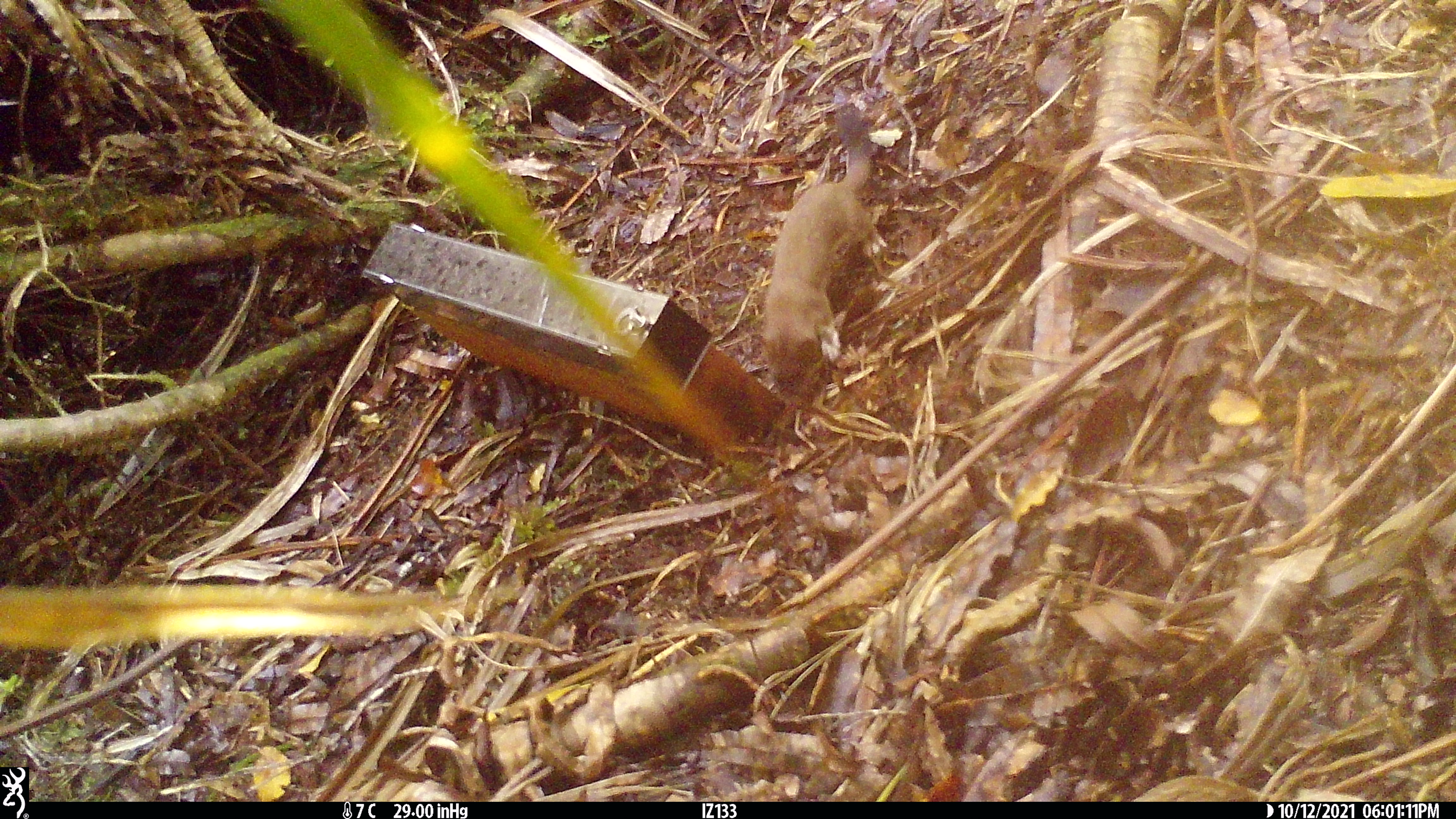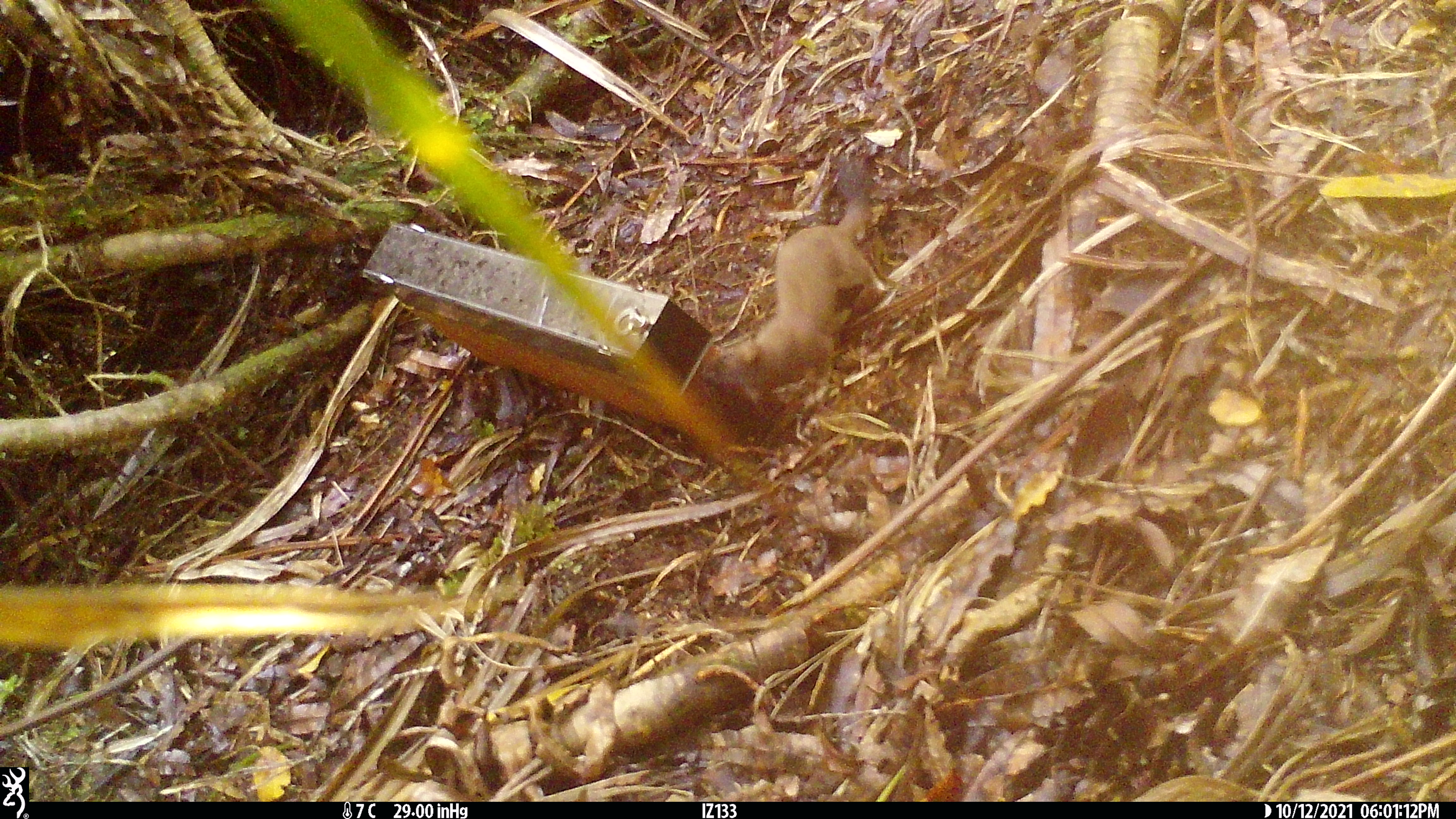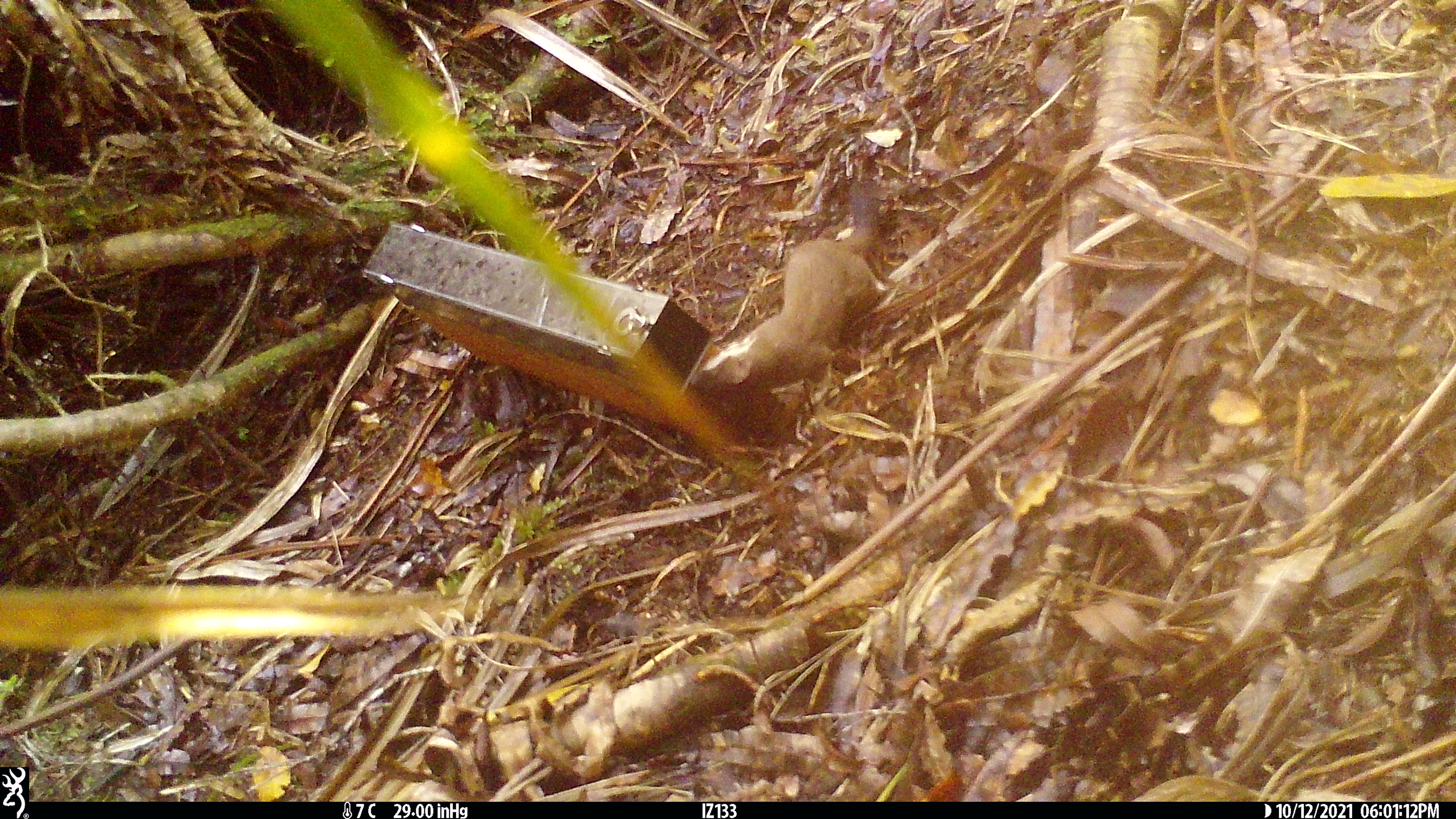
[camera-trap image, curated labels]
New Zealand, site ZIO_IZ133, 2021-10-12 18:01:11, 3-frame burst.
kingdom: Animalia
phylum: Chordata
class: Mammalia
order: Carnivora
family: Mustelidae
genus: Mustela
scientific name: Mustela erminea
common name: stoat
Stoat (Mustela erminea).